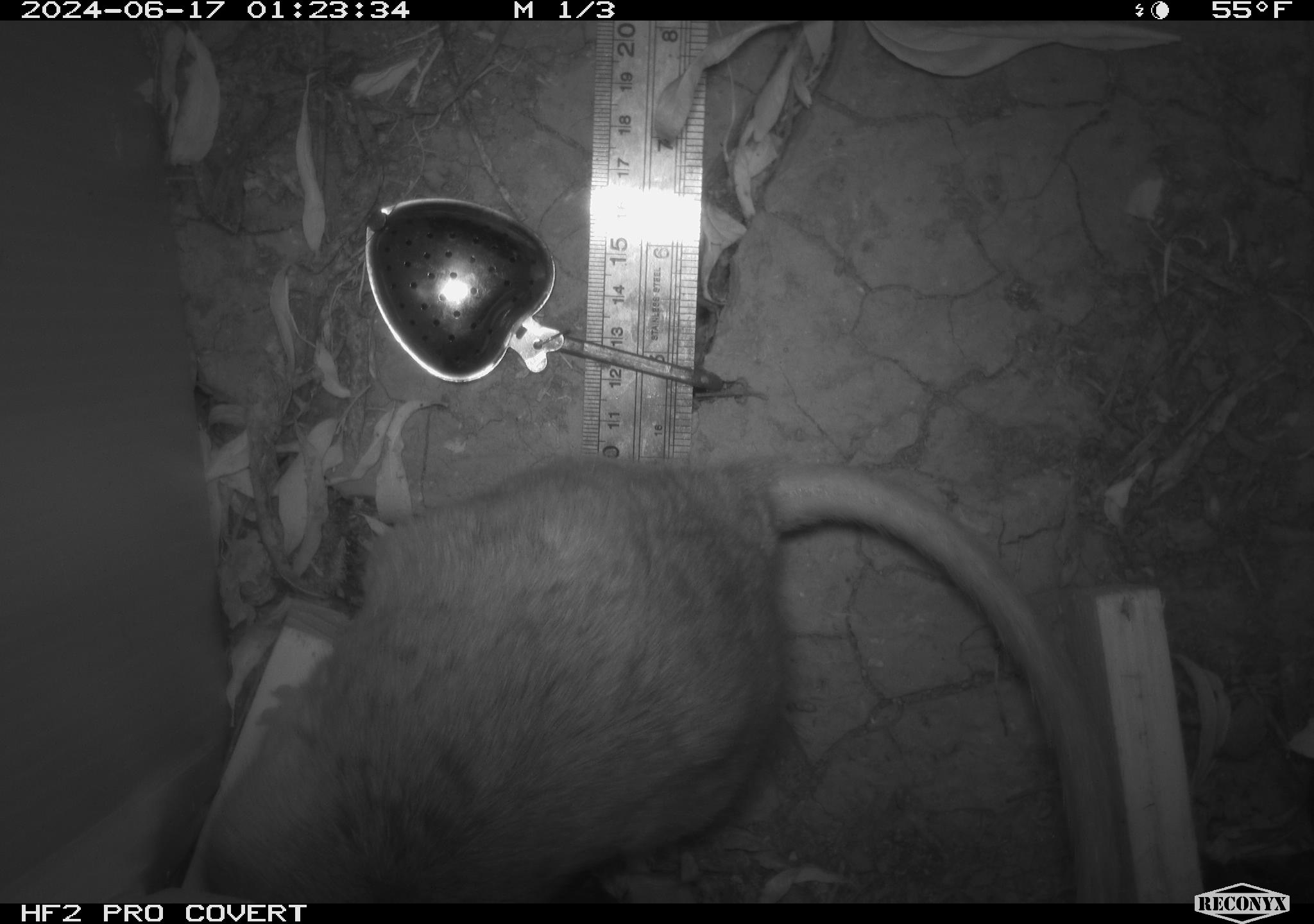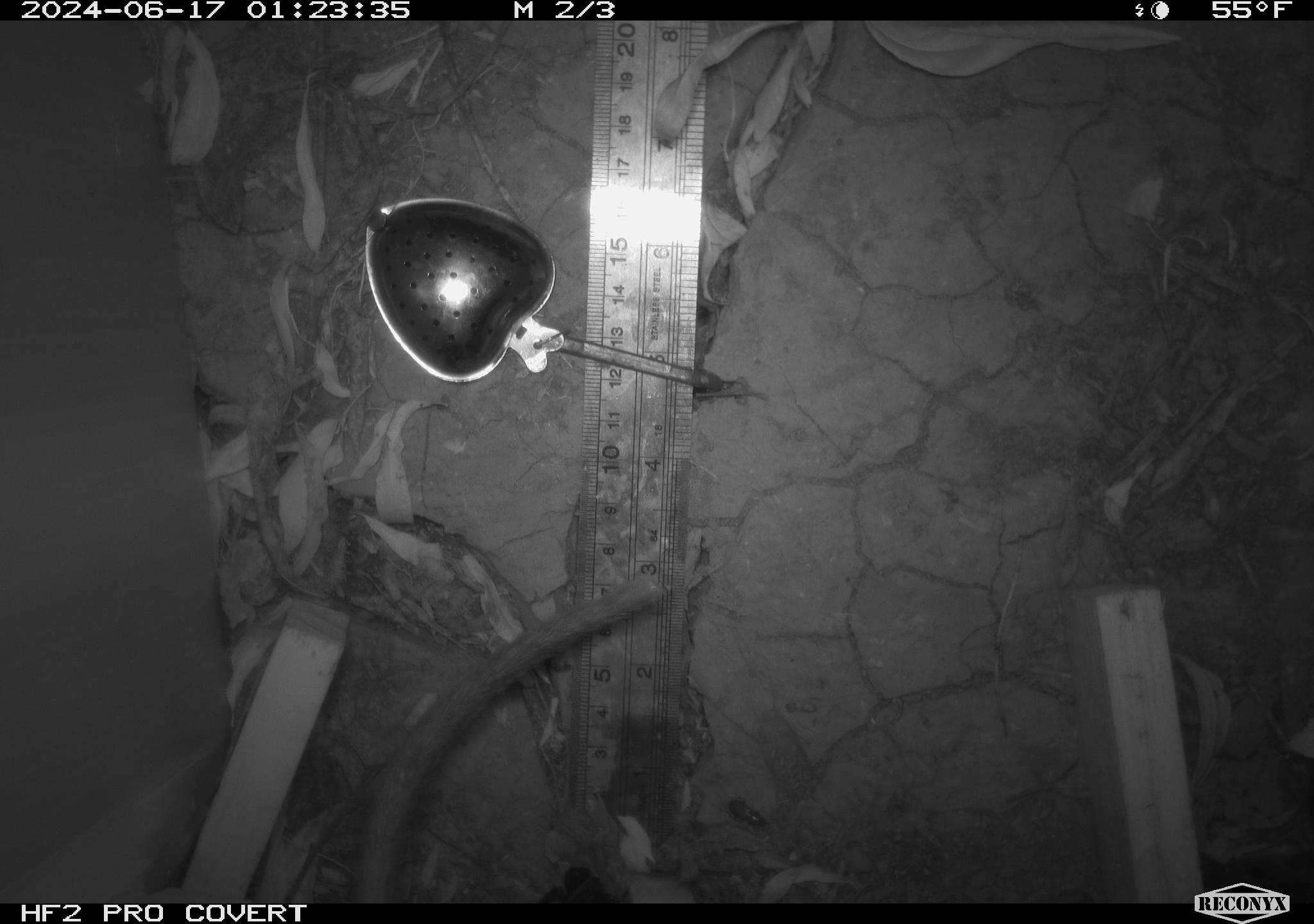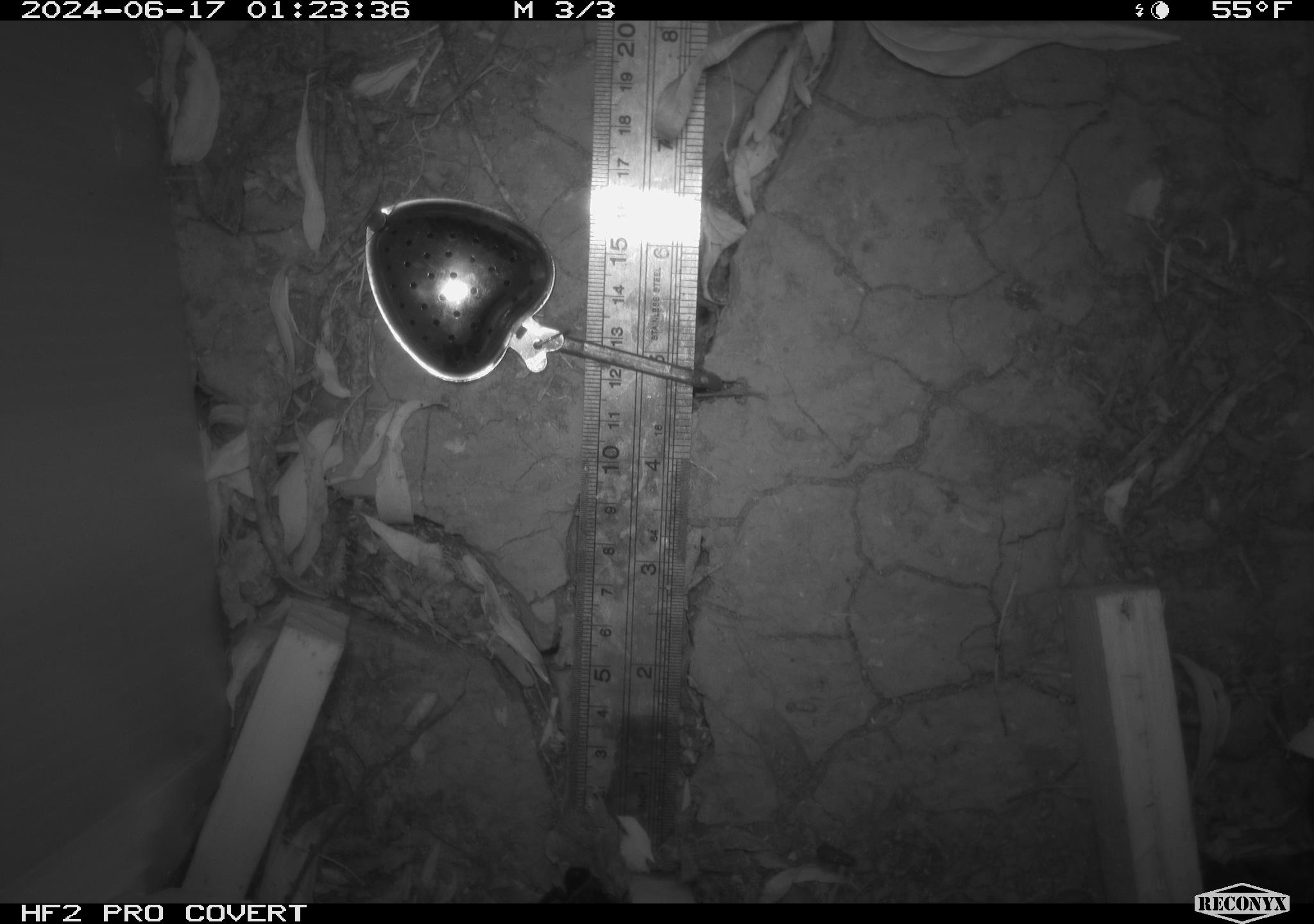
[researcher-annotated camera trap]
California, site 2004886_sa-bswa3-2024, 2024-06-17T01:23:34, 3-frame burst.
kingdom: Animalia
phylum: Chordata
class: Mammalia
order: Rodentia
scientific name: Rodentia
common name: woodrat or rat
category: woodrat or rat species